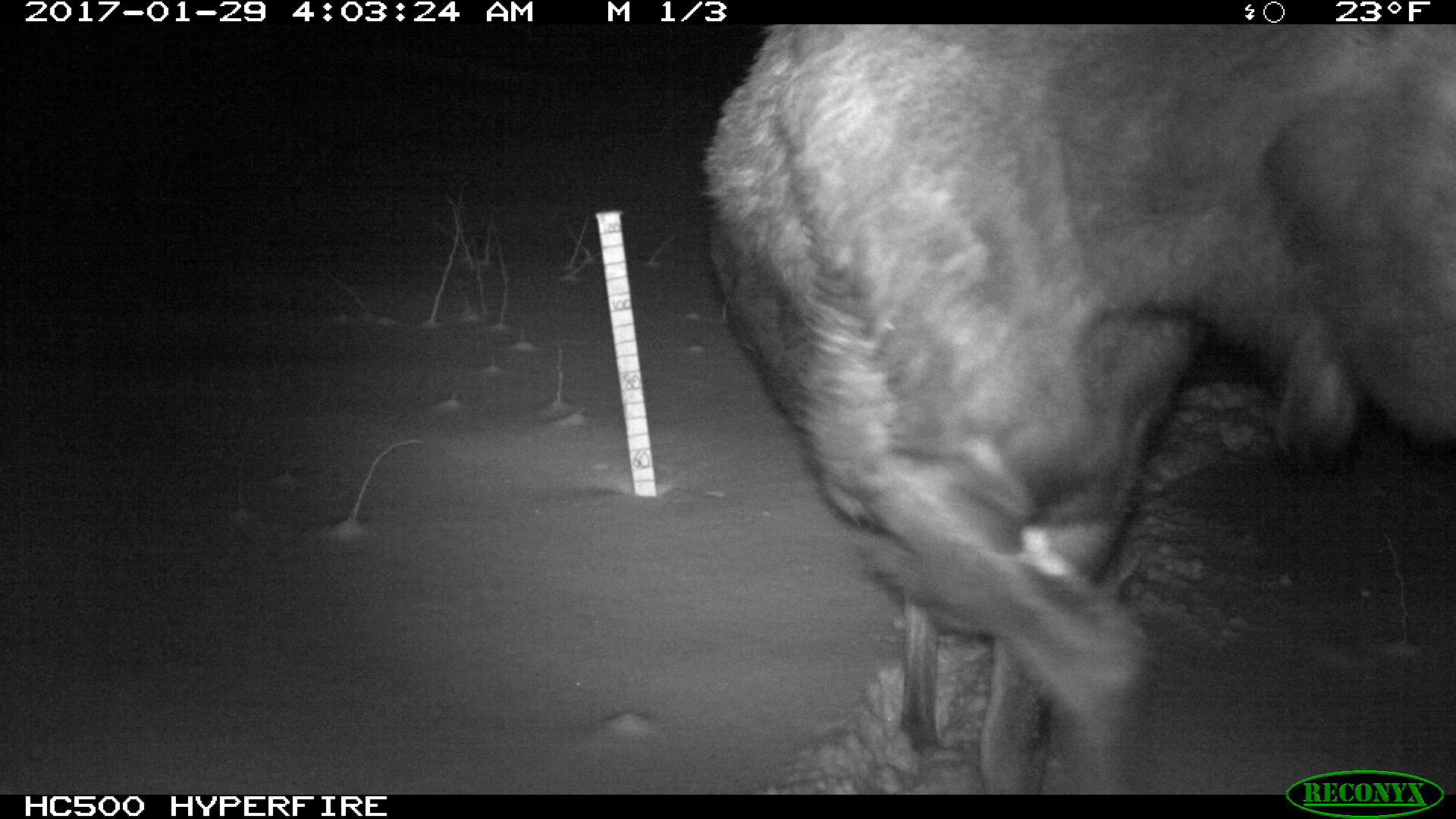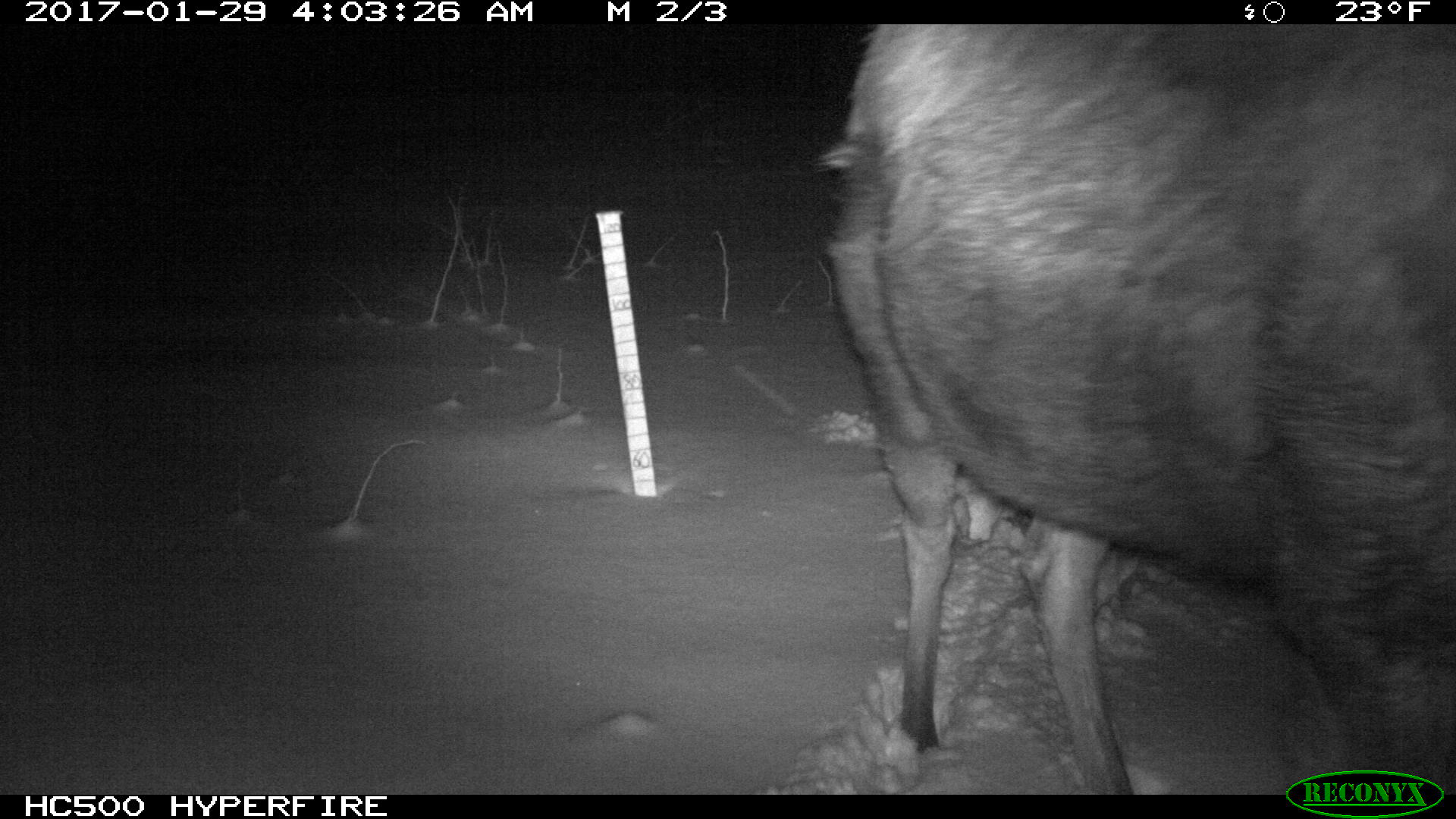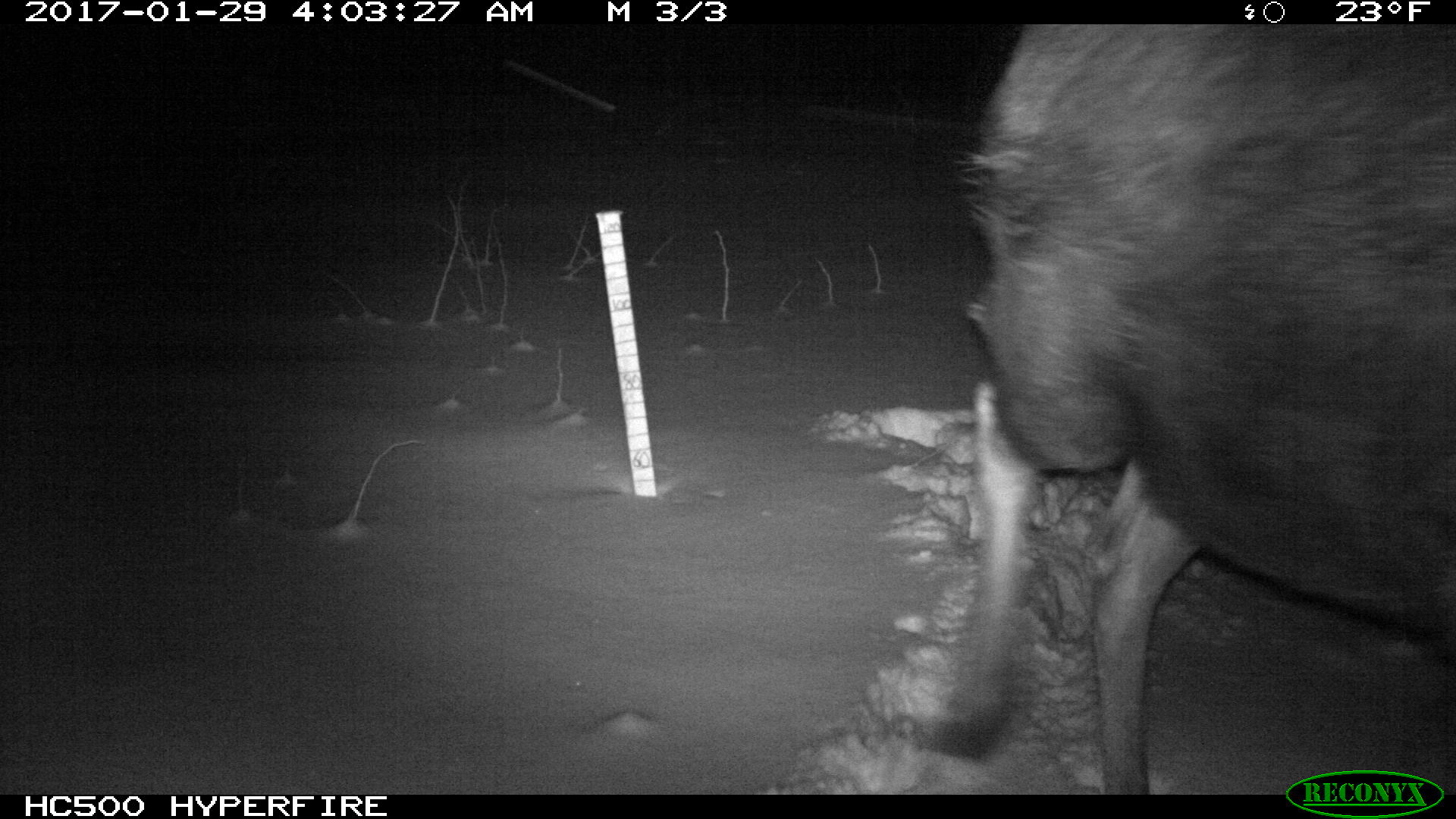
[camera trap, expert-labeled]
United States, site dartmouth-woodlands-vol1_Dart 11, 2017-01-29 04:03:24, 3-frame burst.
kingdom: Animalia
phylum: Chordata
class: Mammalia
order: Artiodactyla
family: Cervidae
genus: Alces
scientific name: Alces alces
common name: moose